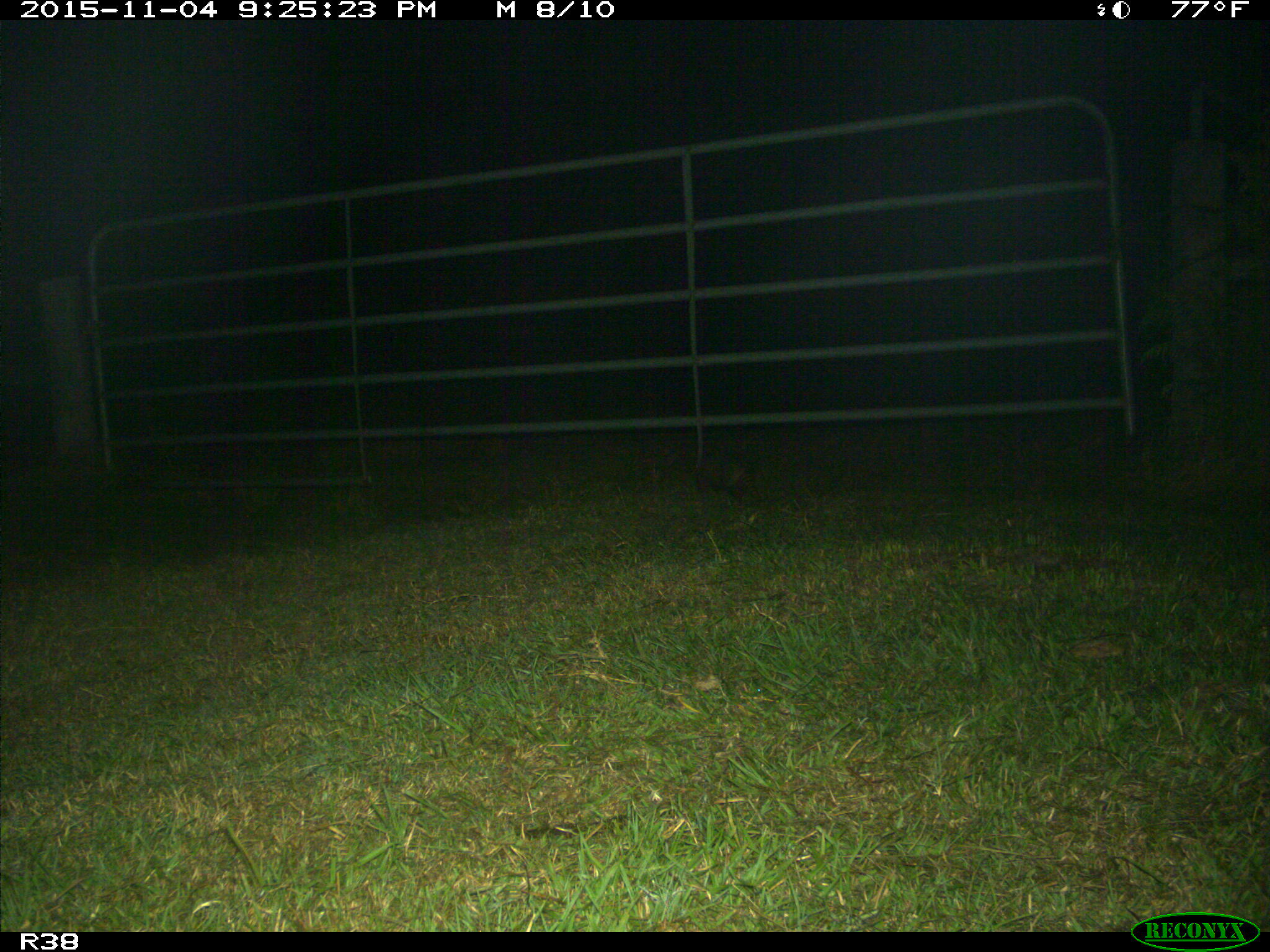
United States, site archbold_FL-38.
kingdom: Animalia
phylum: Chordata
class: Mammalia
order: Cingulata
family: Dasypodidae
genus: Dasypus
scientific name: Dasypus novemcinctus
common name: nine-banded armadillo